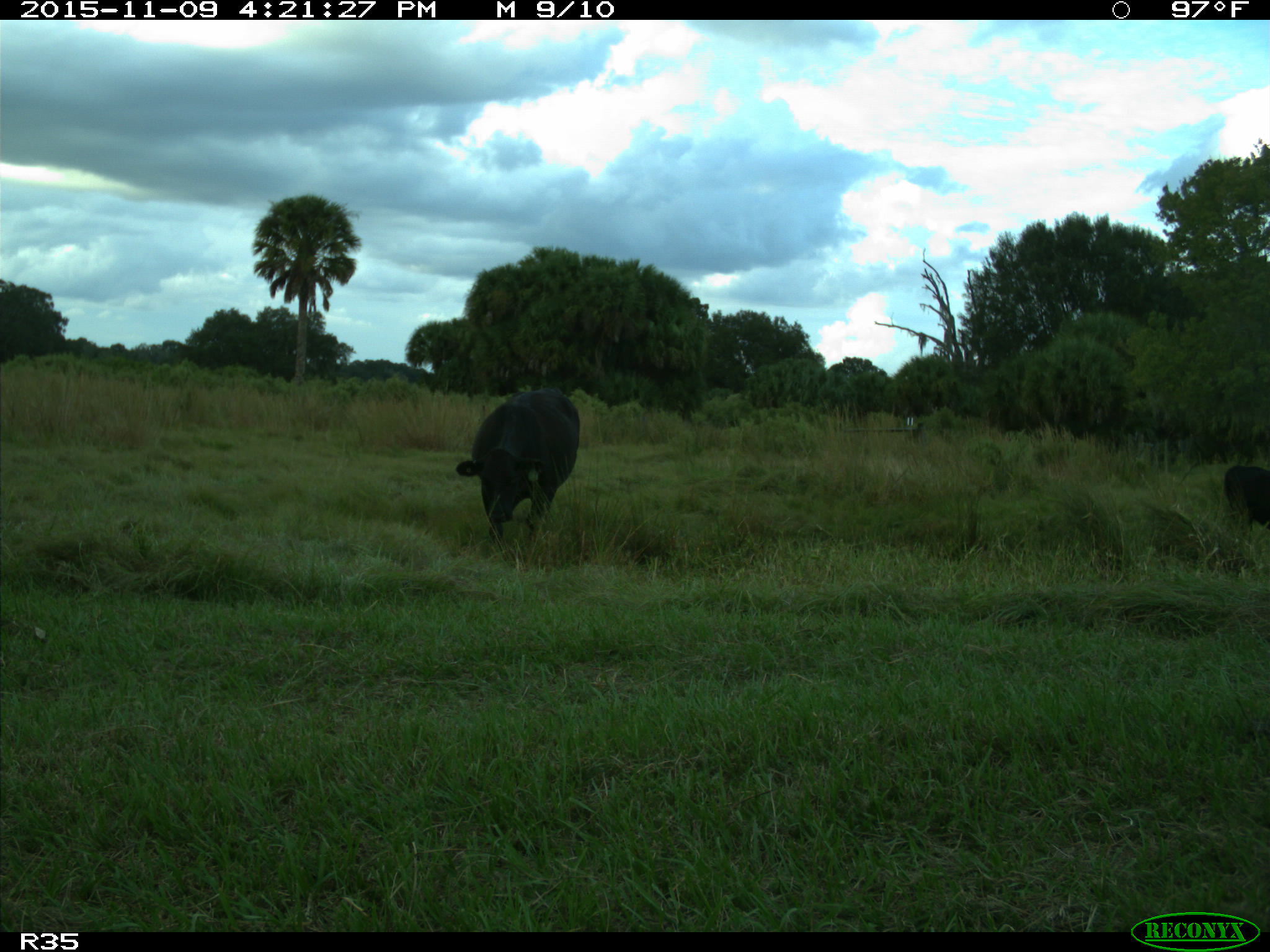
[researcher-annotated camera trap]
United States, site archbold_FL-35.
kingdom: Animalia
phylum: Chordata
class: Mammalia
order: Artiodactyla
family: Bovidae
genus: Bos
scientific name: Bos taurus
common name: domestic cow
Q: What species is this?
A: Bos taurus (domestic cow).